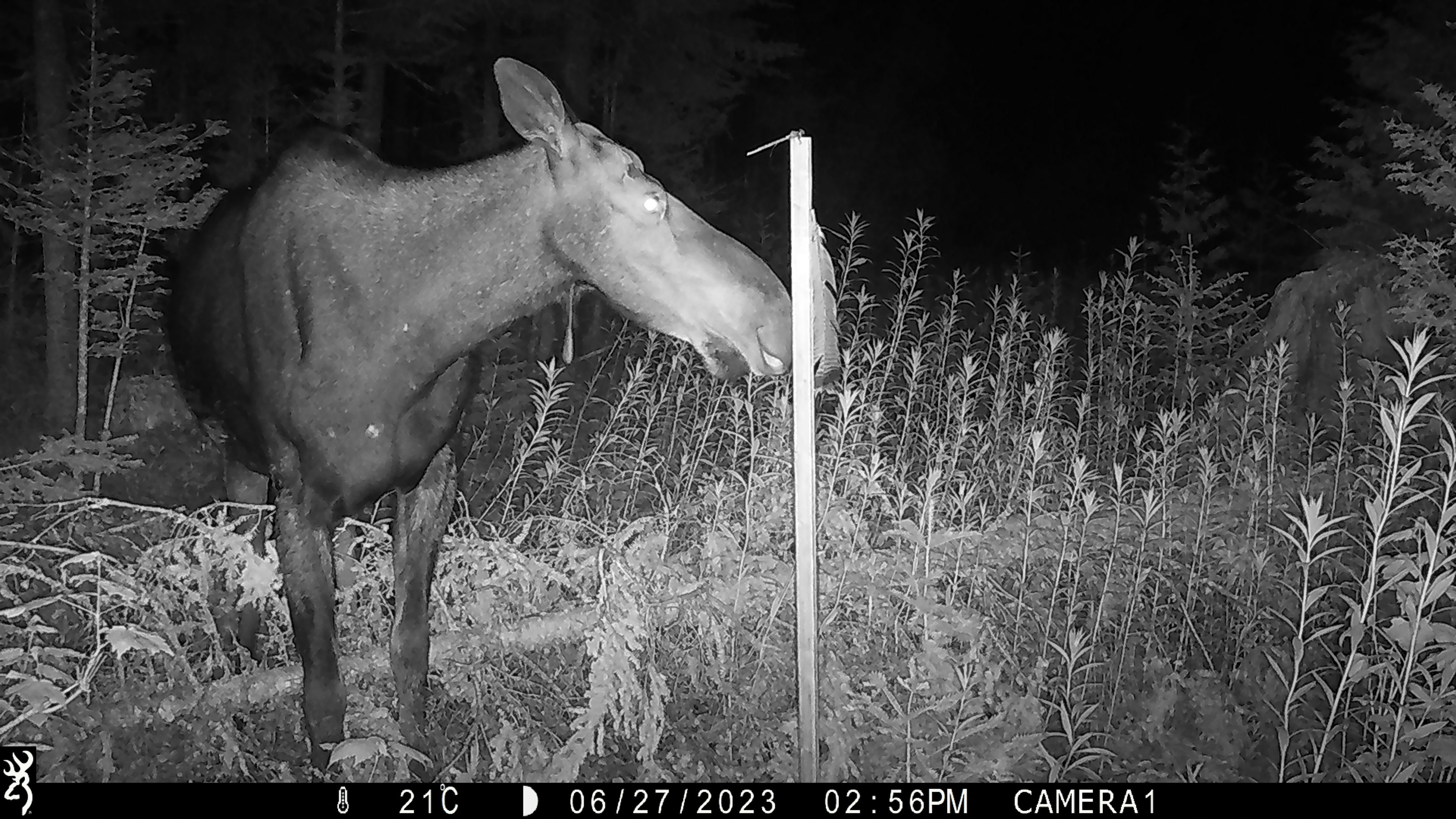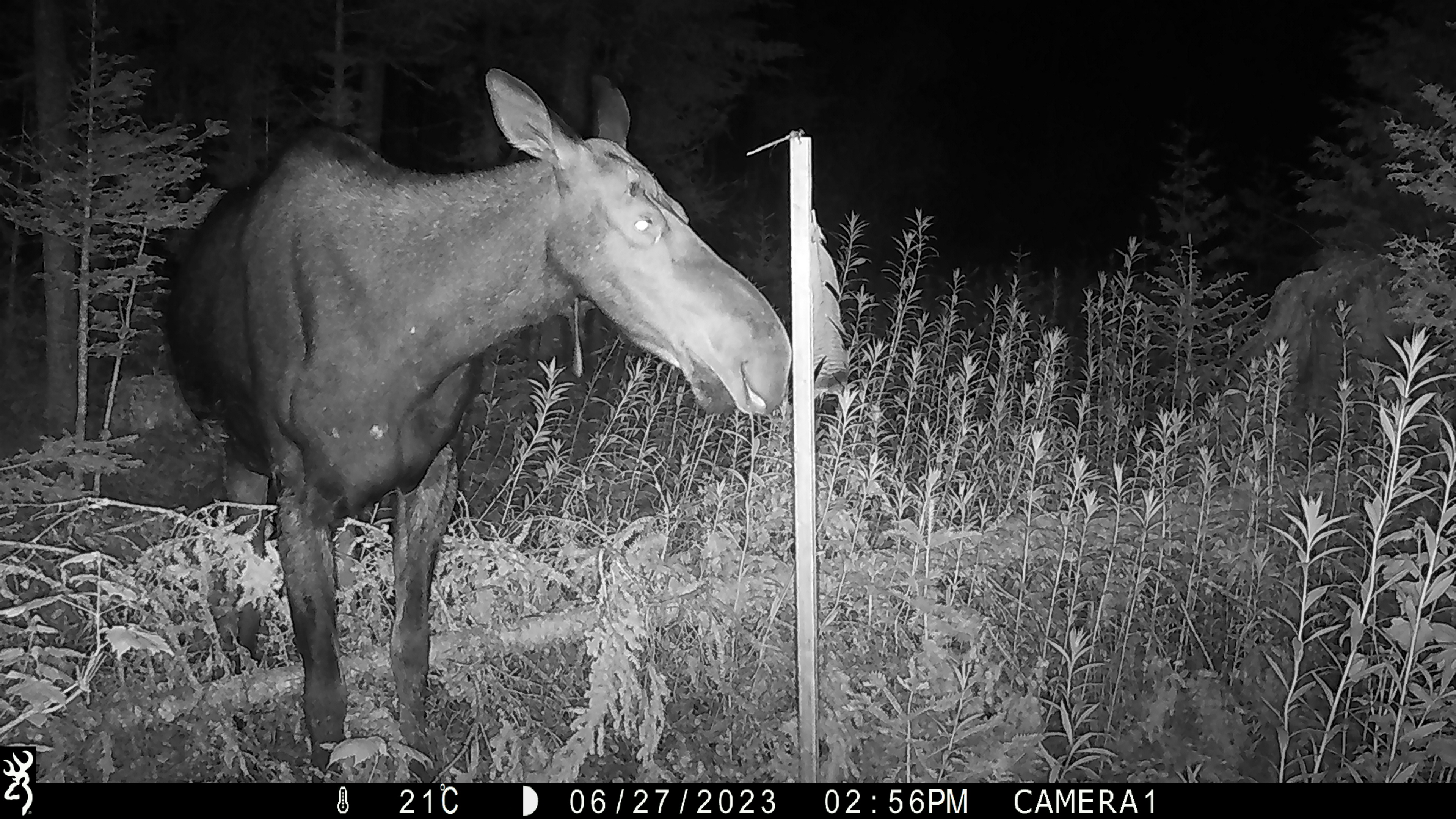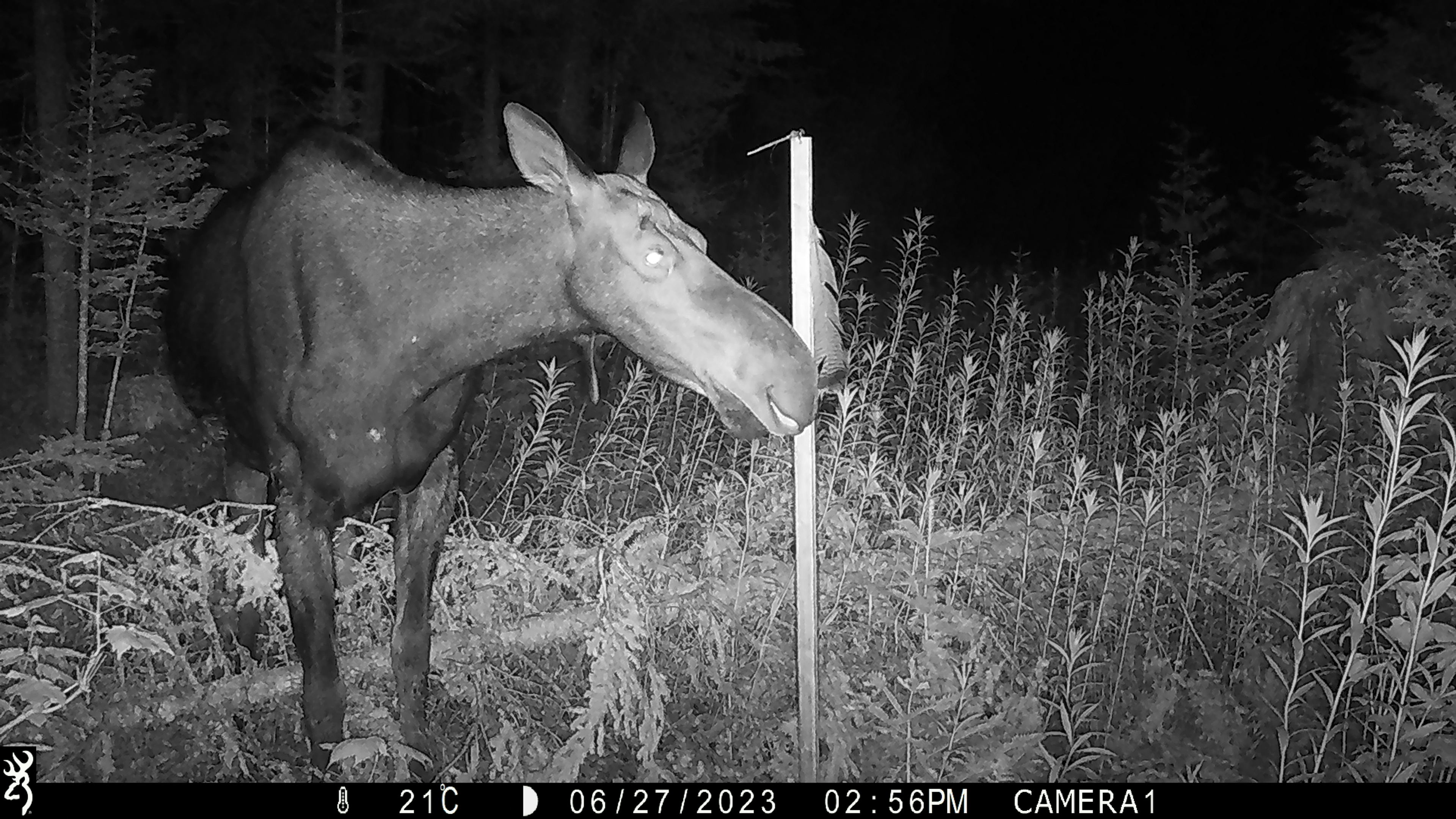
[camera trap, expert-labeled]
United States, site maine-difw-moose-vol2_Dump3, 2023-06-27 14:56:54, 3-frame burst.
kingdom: Animalia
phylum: Chordata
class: Mammalia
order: Artiodactyla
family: Cervidae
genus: Alces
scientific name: Alces alces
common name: moose